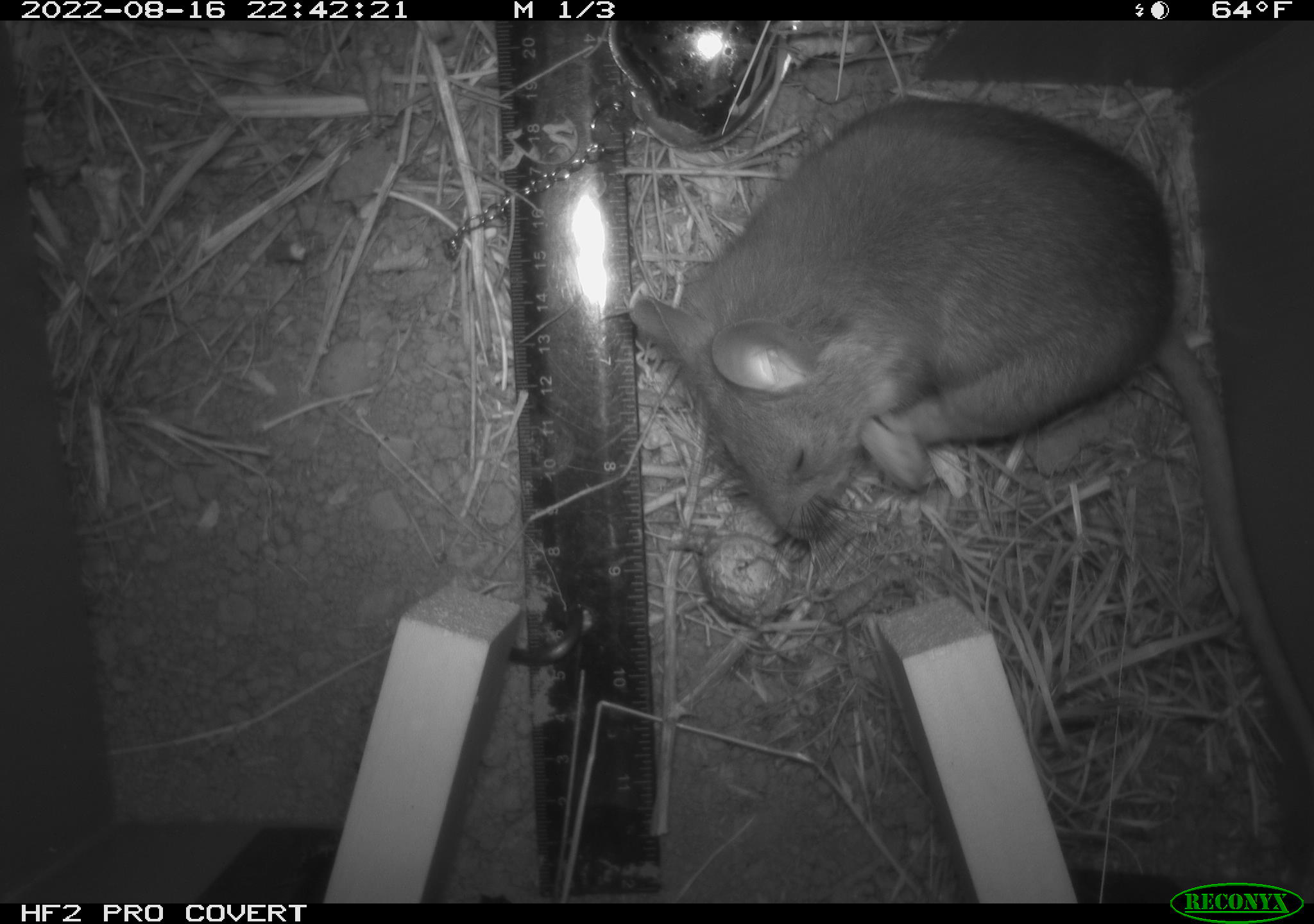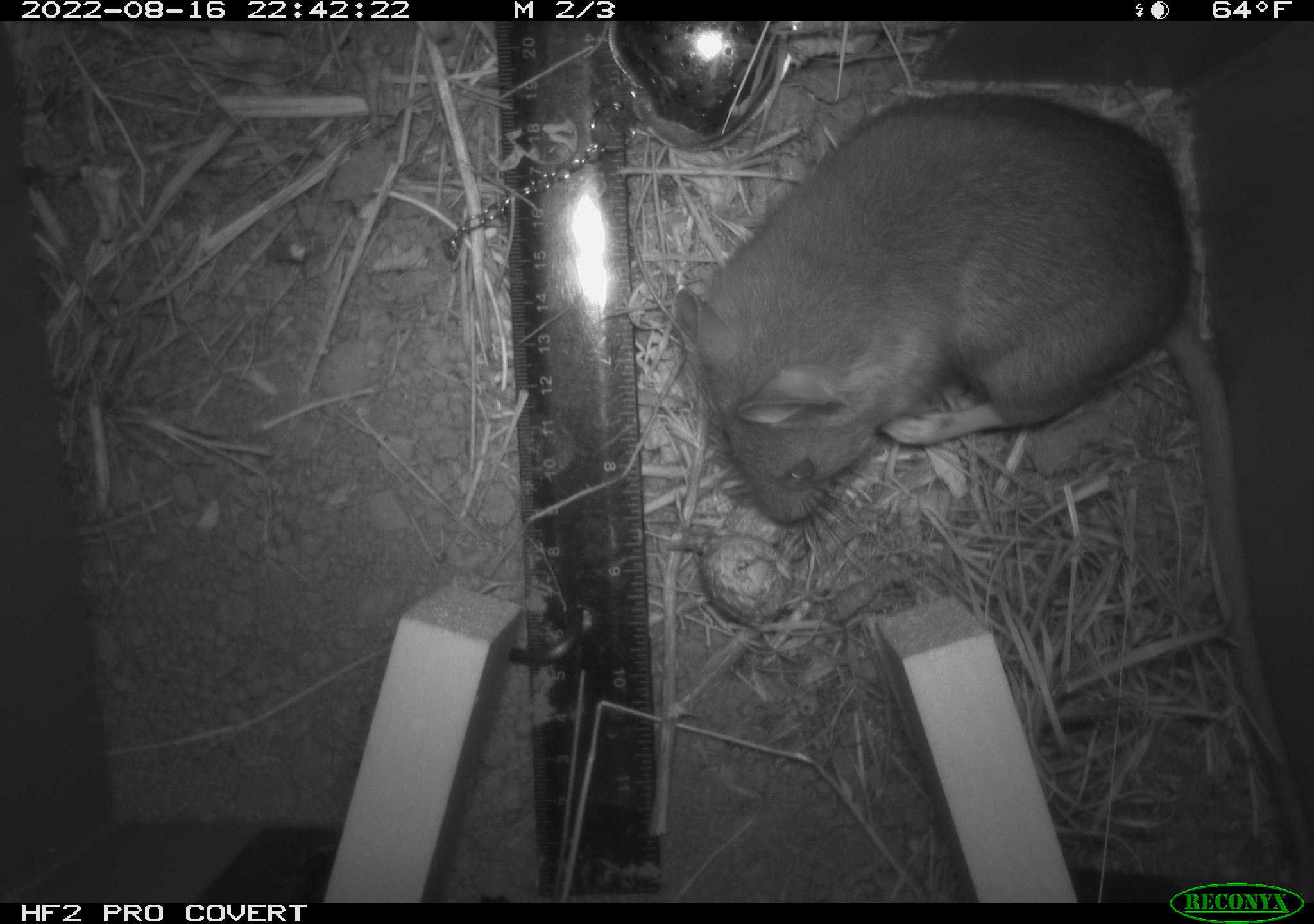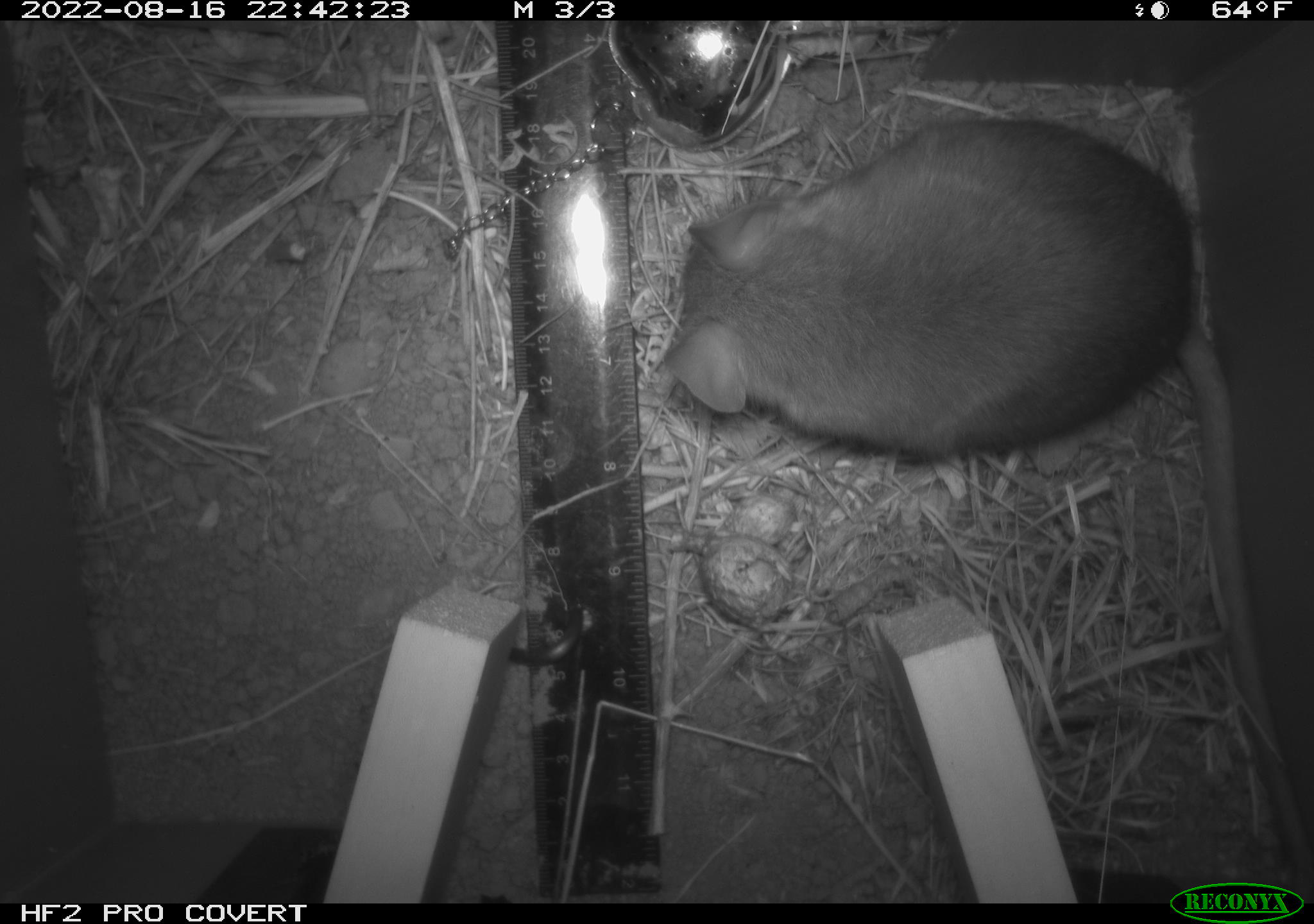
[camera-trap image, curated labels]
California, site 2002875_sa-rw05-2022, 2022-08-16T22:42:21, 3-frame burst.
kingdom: Animalia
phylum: Chordata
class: Mammalia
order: Rodentia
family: Cricetidae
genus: Neotoma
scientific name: Neotoma fuscipes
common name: dusky-footed woodrat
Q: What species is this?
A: Dusky-footed woodrat (Neotoma fuscipes).